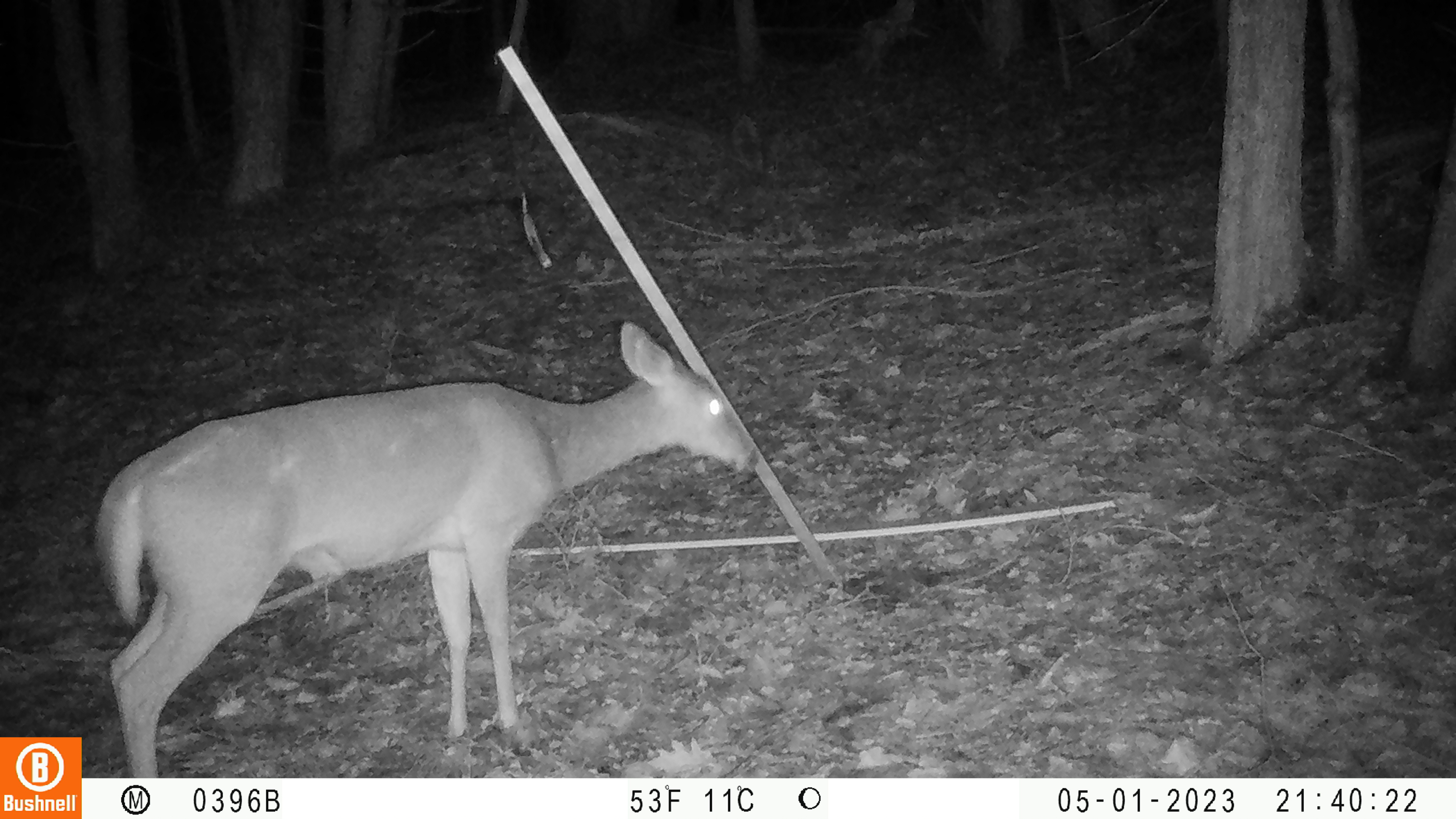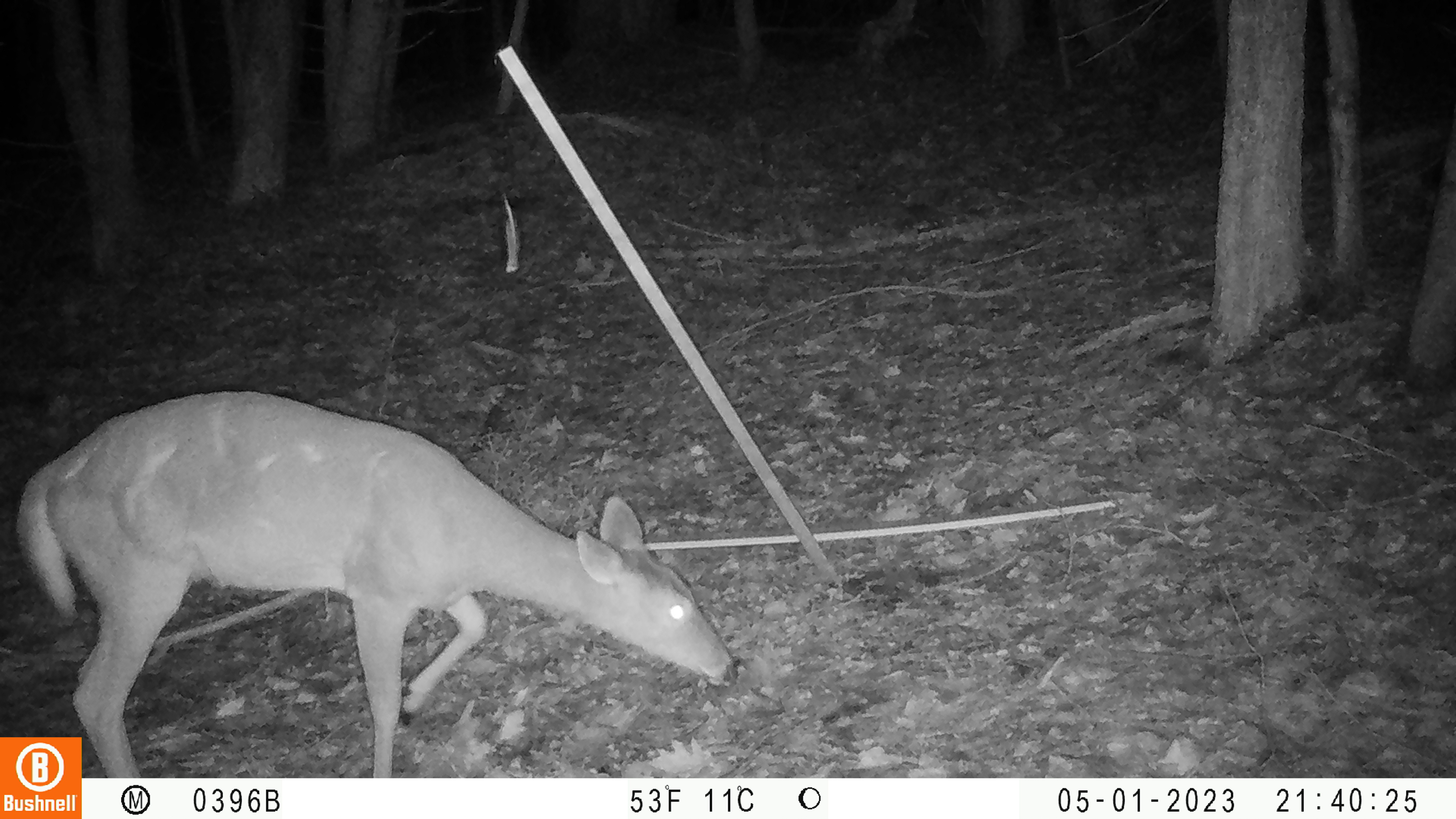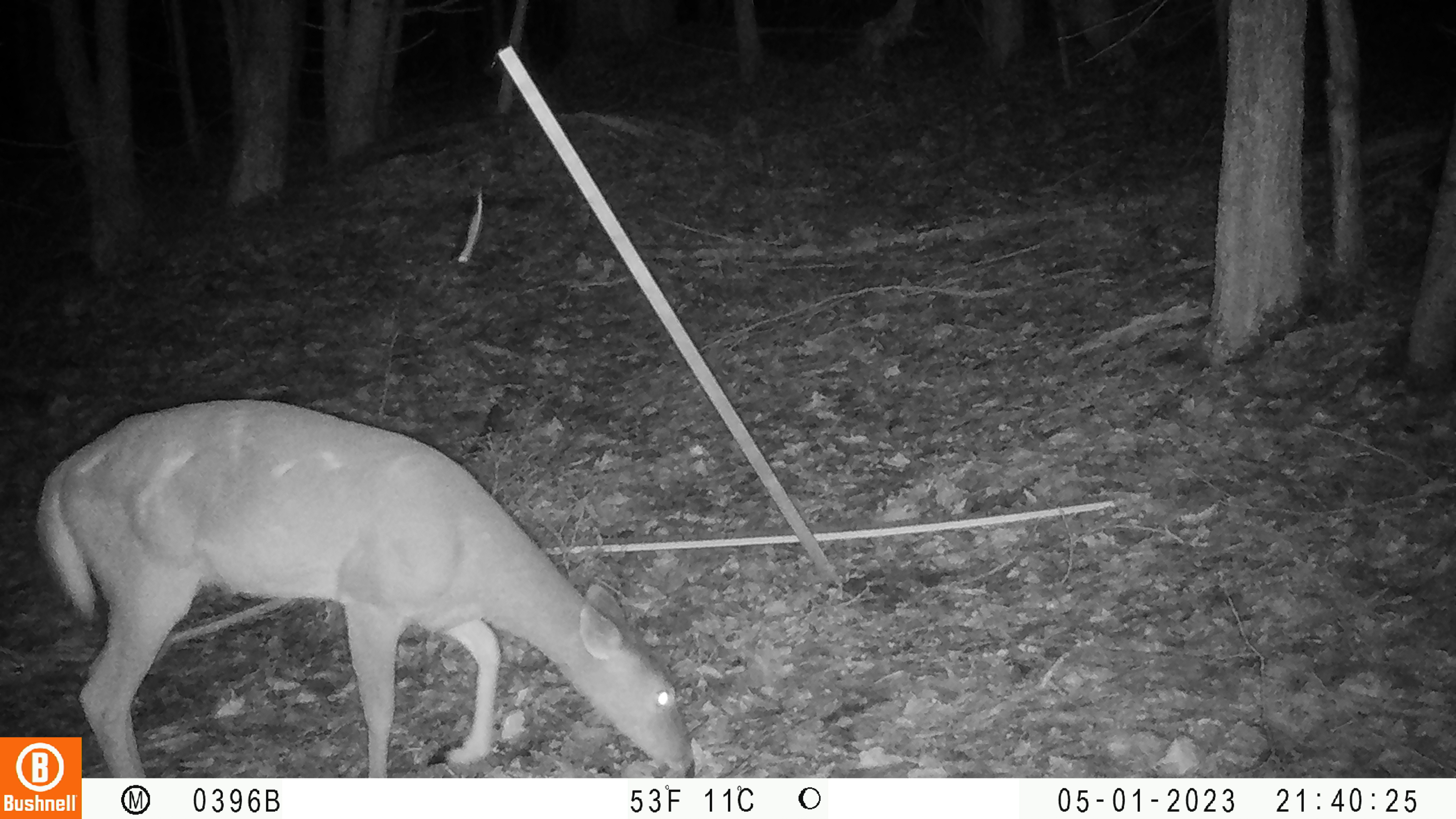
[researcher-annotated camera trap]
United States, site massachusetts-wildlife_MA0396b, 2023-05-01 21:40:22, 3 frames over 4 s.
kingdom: Animalia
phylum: Chordata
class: Mammalia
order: Artiodactyla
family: Cervidae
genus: Odocoileus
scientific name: Odocoileus virginianus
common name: white-tailed deer